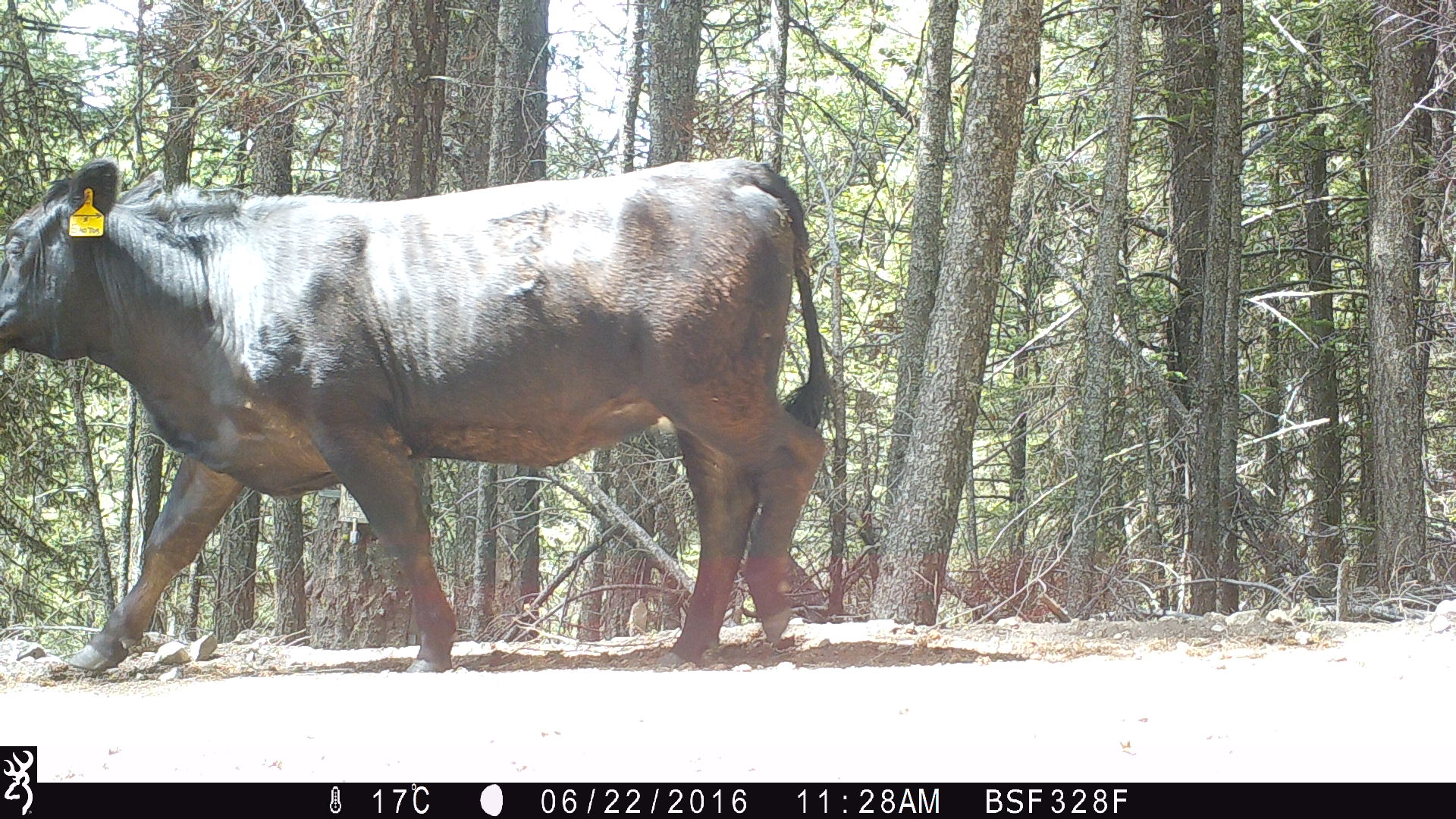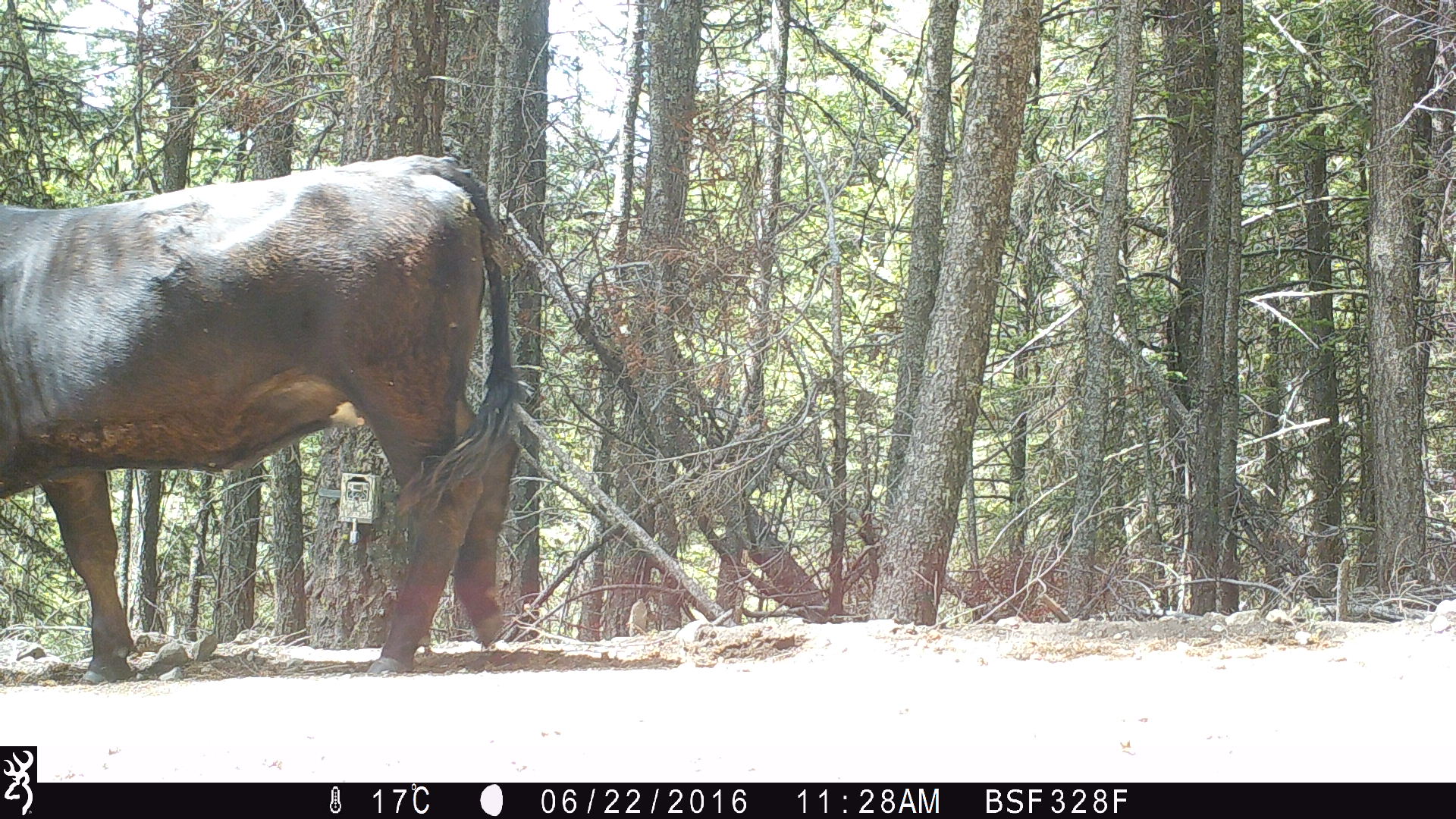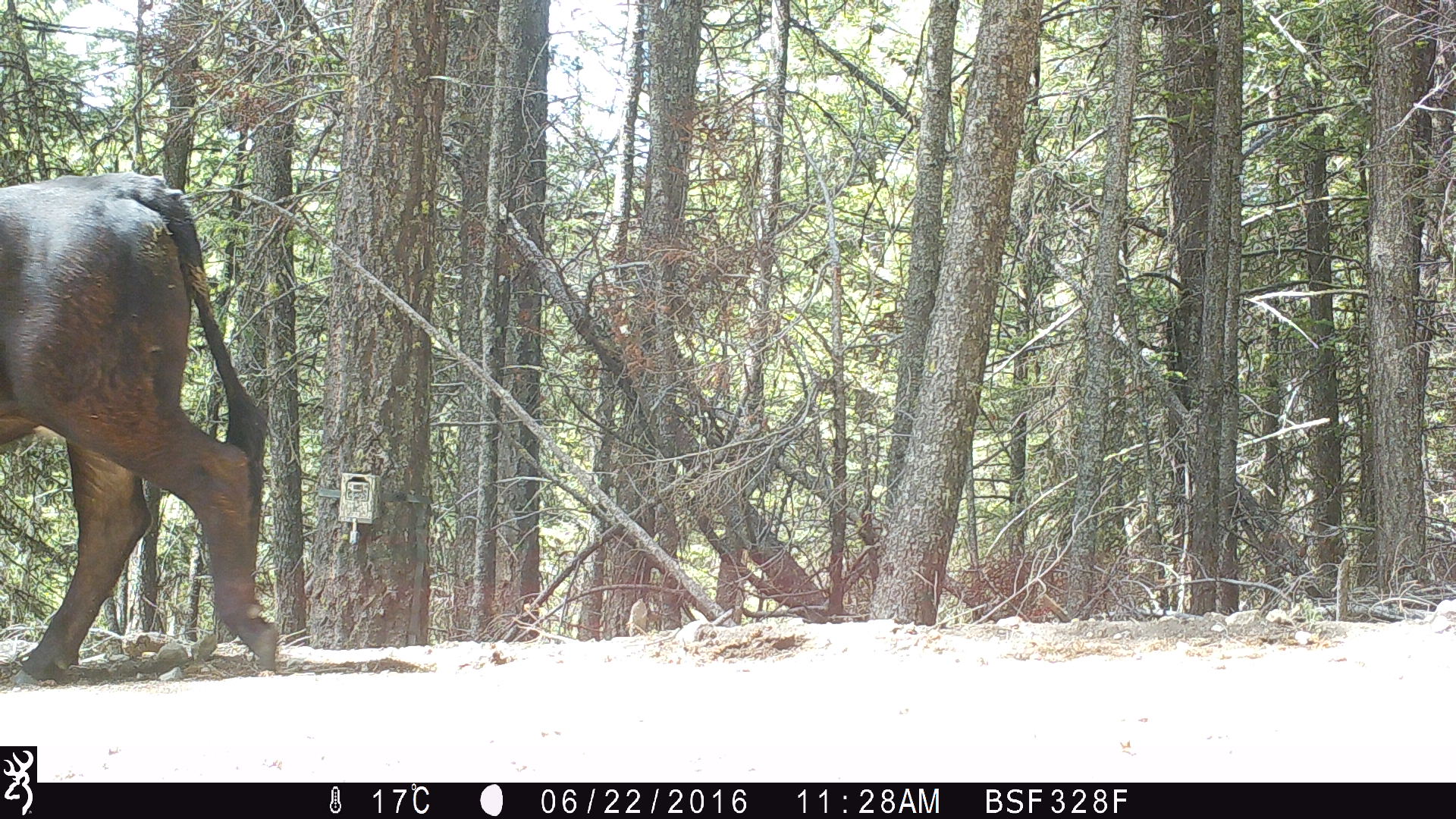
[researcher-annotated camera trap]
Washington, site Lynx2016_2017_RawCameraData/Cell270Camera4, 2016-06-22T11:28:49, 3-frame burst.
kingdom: Animalia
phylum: Chordata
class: Mammalia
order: Artiodactyla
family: Bovidae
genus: Bos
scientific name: Bos taurus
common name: domestic cattle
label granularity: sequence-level